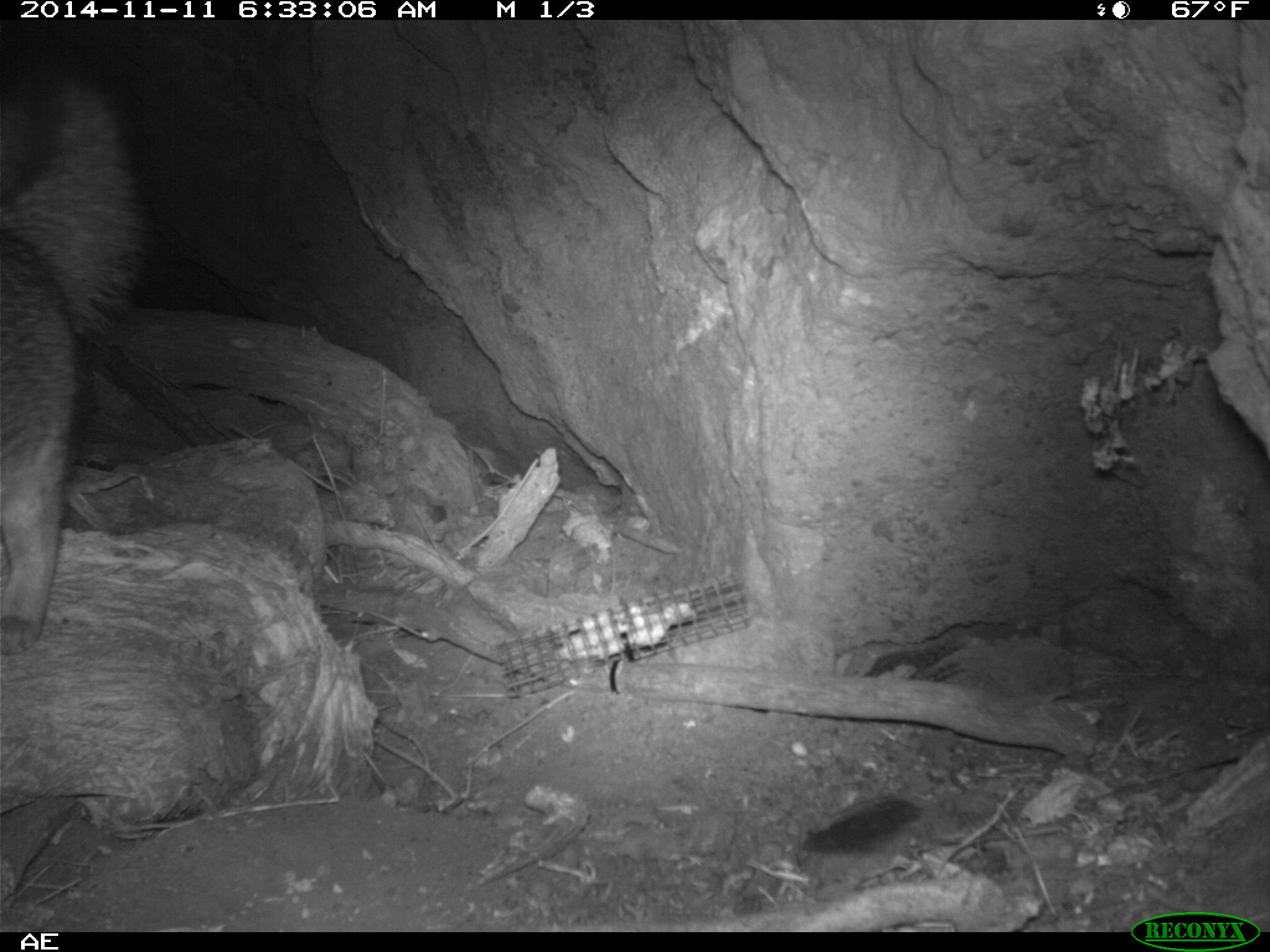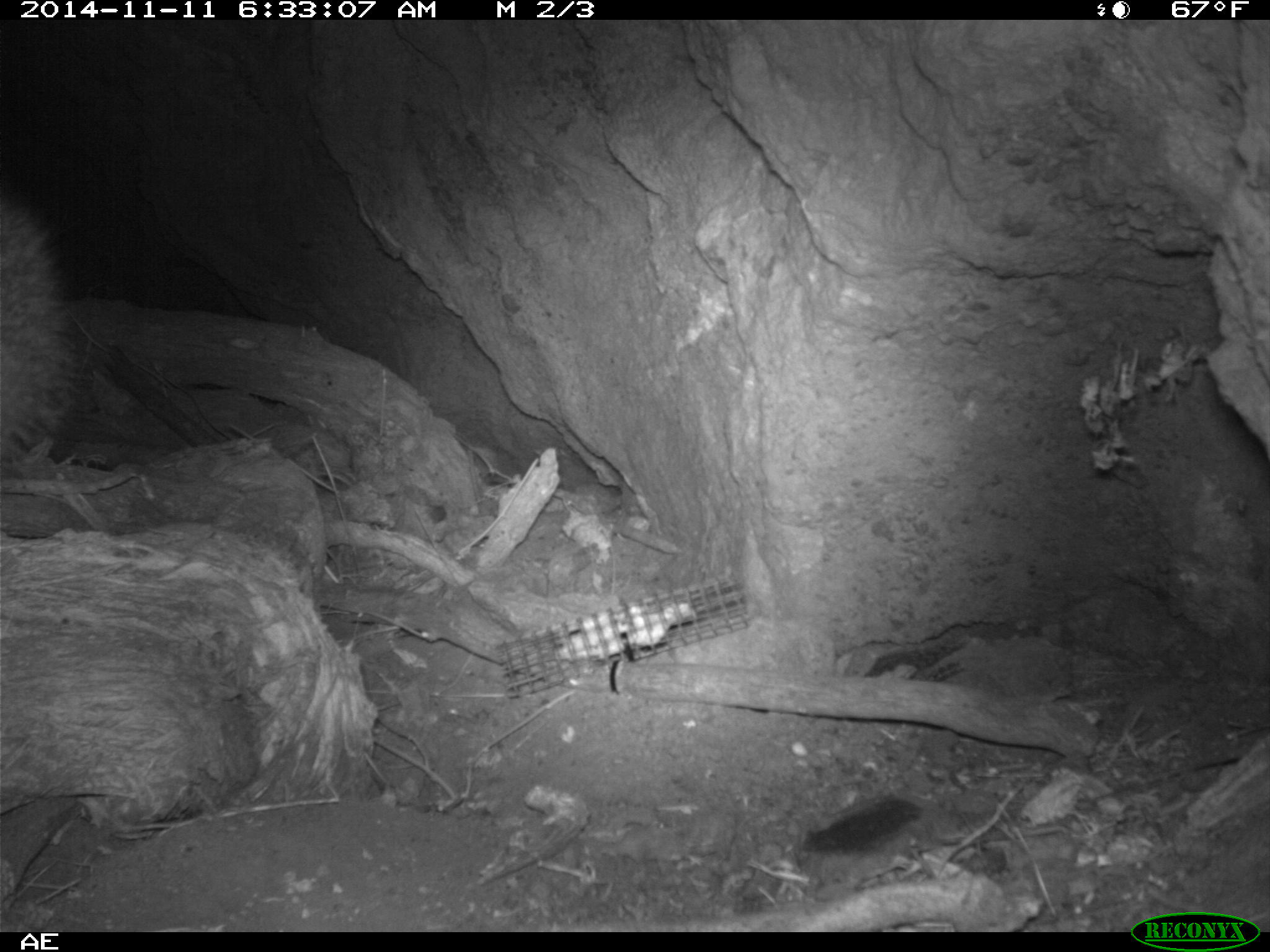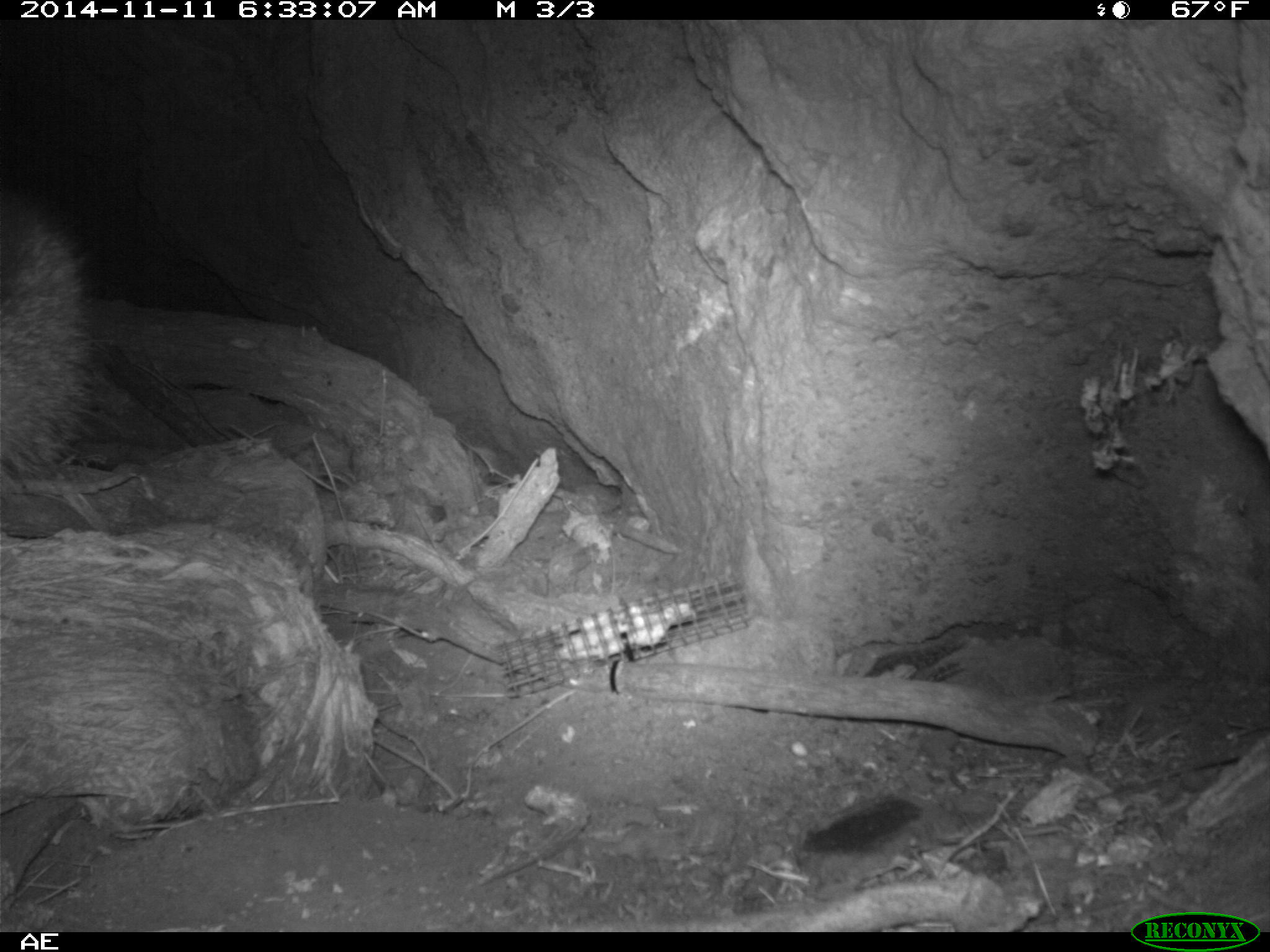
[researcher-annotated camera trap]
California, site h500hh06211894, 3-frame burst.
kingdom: Animalia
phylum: Chordata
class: Mammalia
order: Carnivora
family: Canidae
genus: Urocyon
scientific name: Urocyon littoralis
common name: island fox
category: fox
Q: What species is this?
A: Fox (island fox) (Urocyon littoralis).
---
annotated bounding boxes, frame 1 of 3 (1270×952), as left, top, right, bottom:
fox: 0, 56, 143, 654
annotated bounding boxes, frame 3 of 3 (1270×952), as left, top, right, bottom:
fox: 1, 182, 105, 482